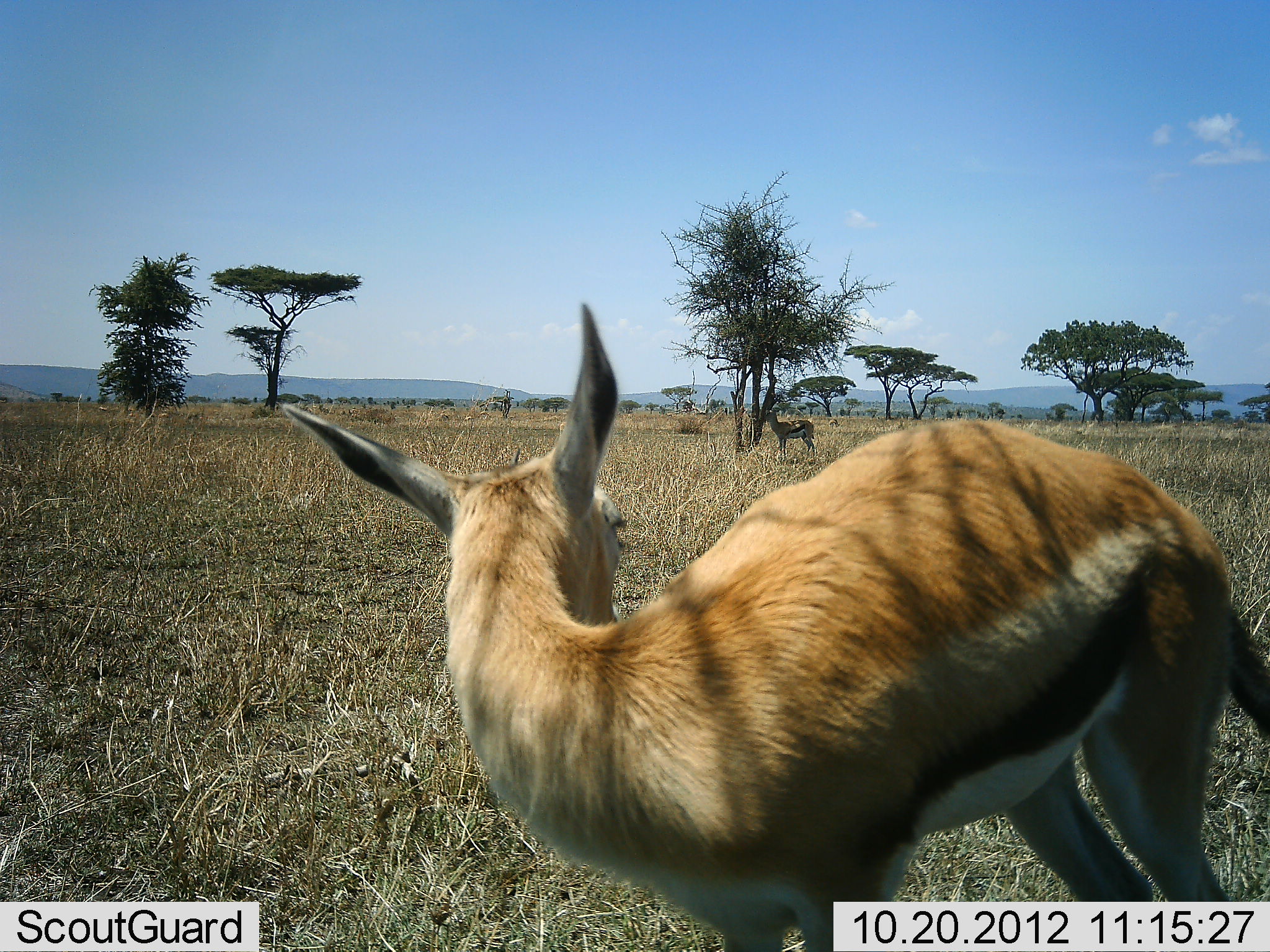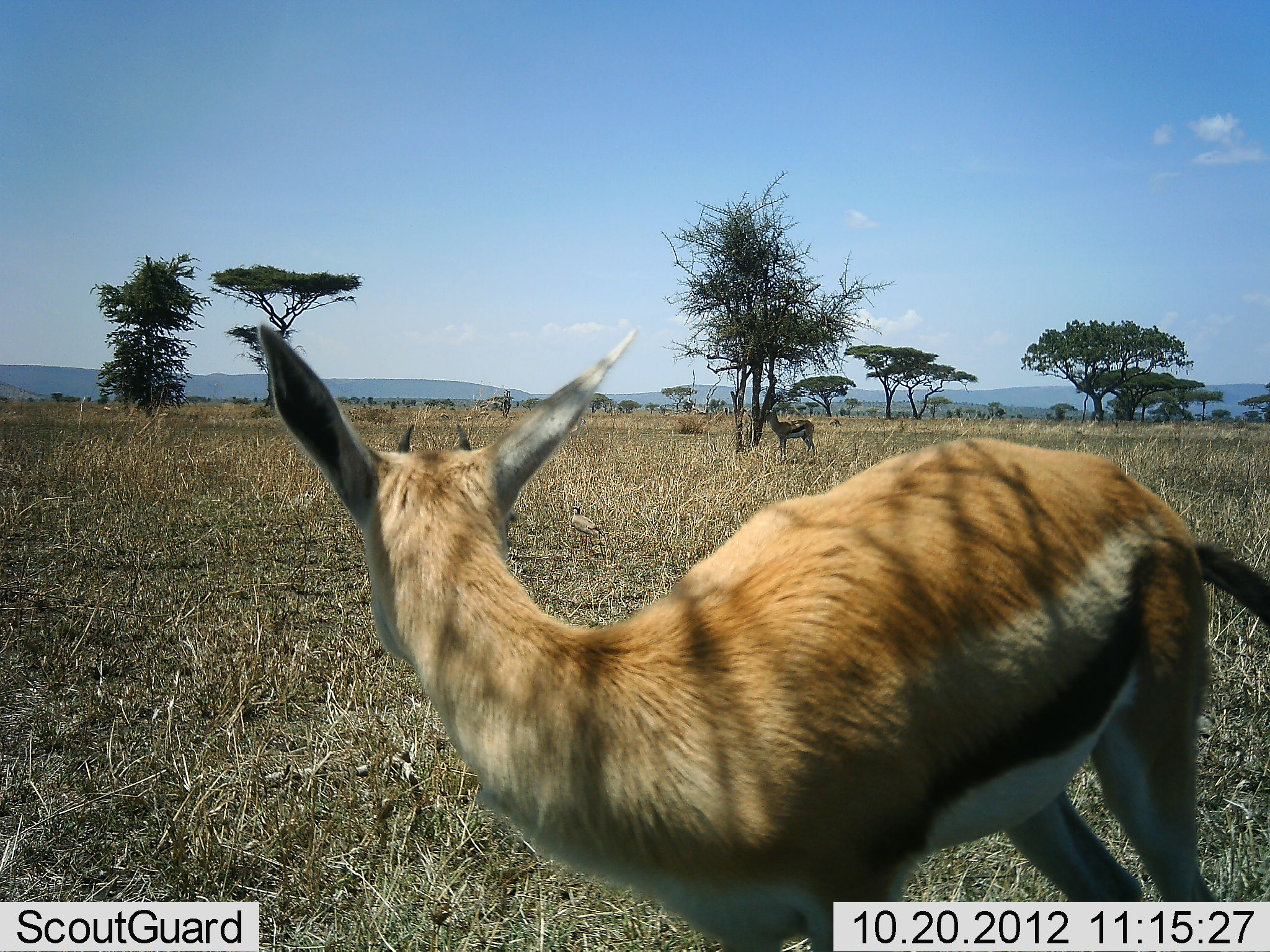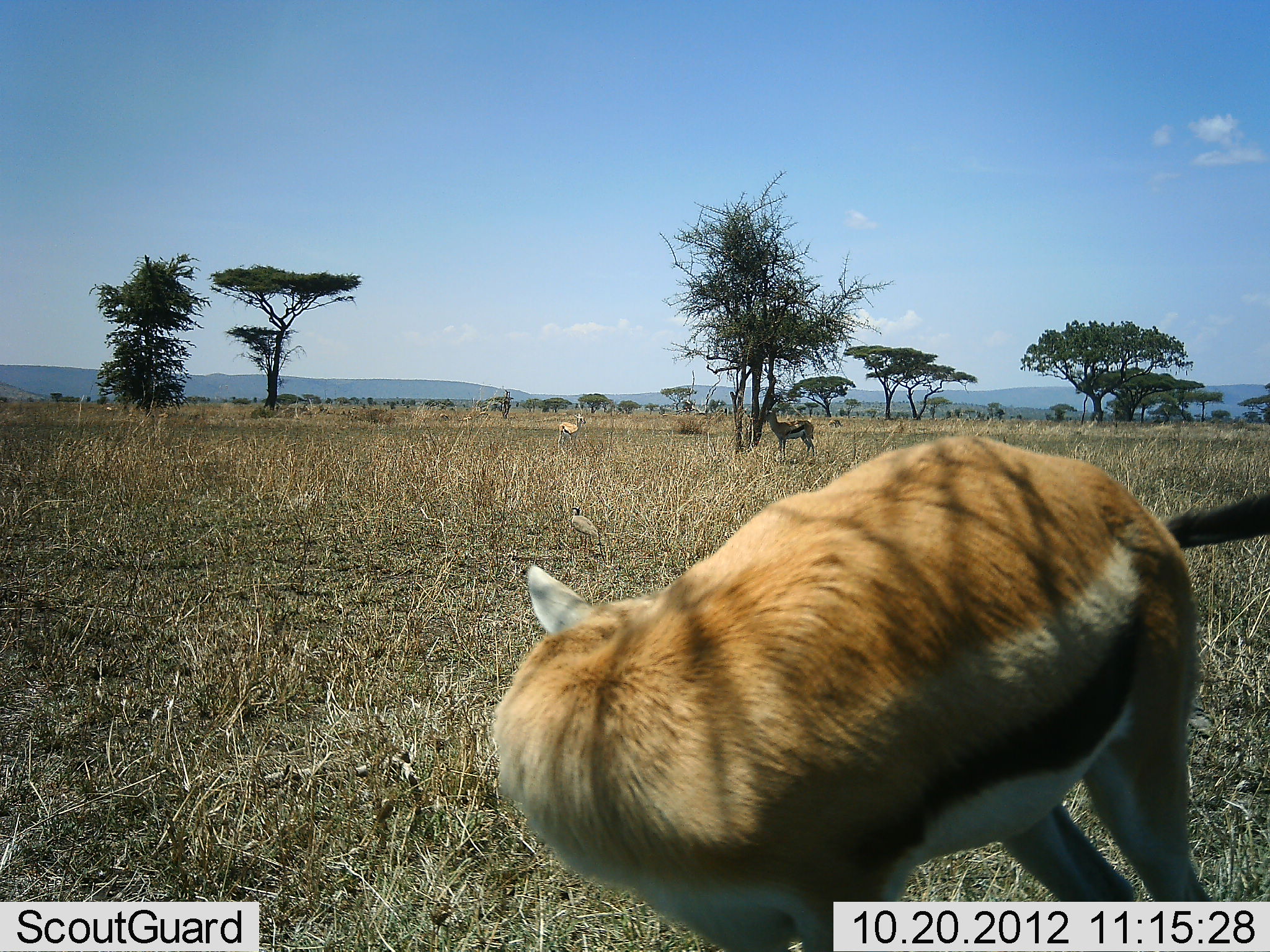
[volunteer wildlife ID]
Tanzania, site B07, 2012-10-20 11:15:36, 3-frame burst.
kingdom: Animalia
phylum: Chordata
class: Mammalia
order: Artiodactyla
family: Bovidae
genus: Eudorcas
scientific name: Eudorcas thomsonii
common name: thomson's gazelle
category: gazellethomsons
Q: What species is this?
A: Gazellethomsons (thomson's gazelle) (Eudorcas thomsonii).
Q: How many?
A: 2.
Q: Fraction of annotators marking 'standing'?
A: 100%.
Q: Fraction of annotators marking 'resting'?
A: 0%.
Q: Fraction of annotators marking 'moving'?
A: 0%.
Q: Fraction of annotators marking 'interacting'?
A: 0%.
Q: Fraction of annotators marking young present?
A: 0%.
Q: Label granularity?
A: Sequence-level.